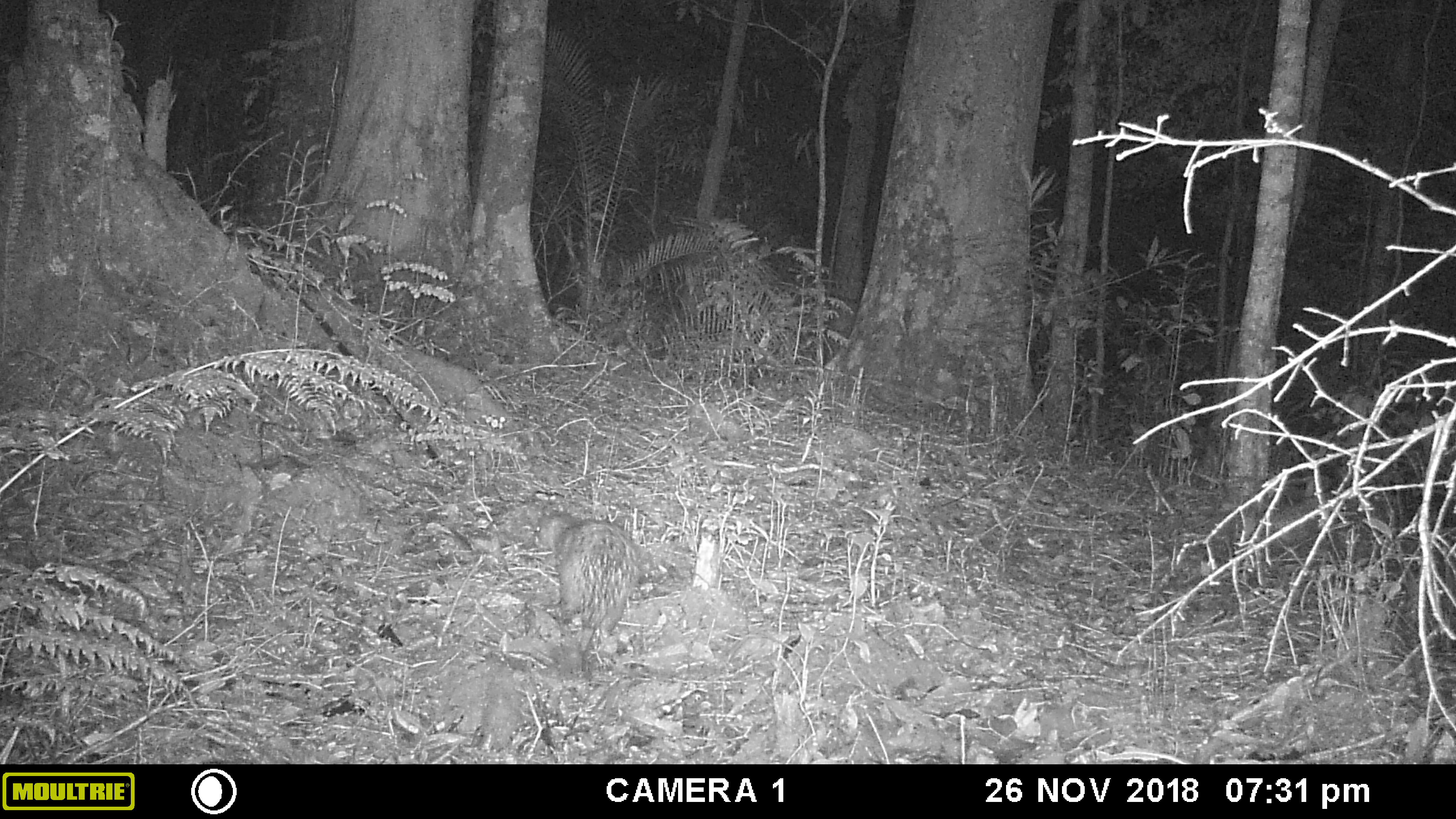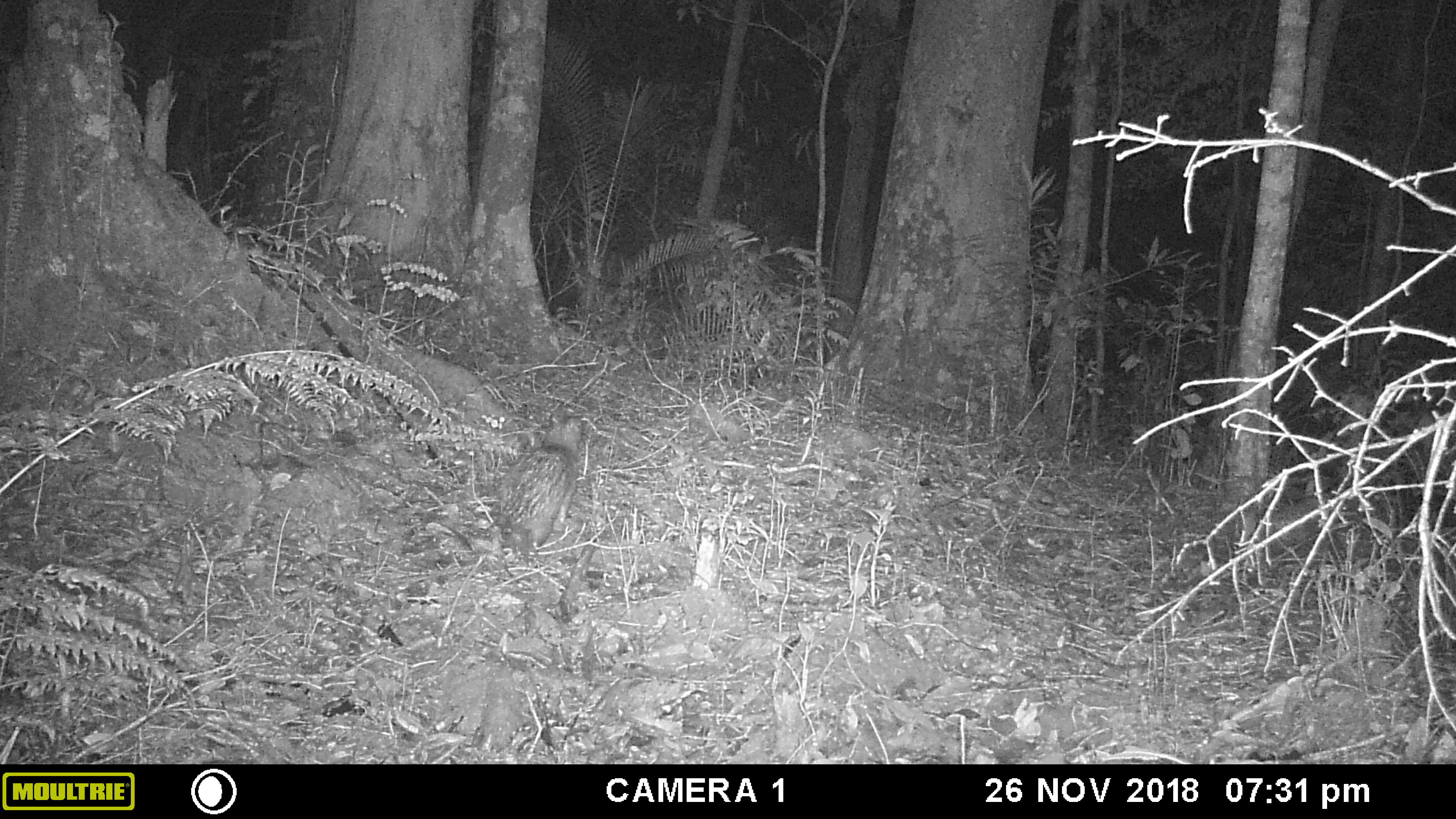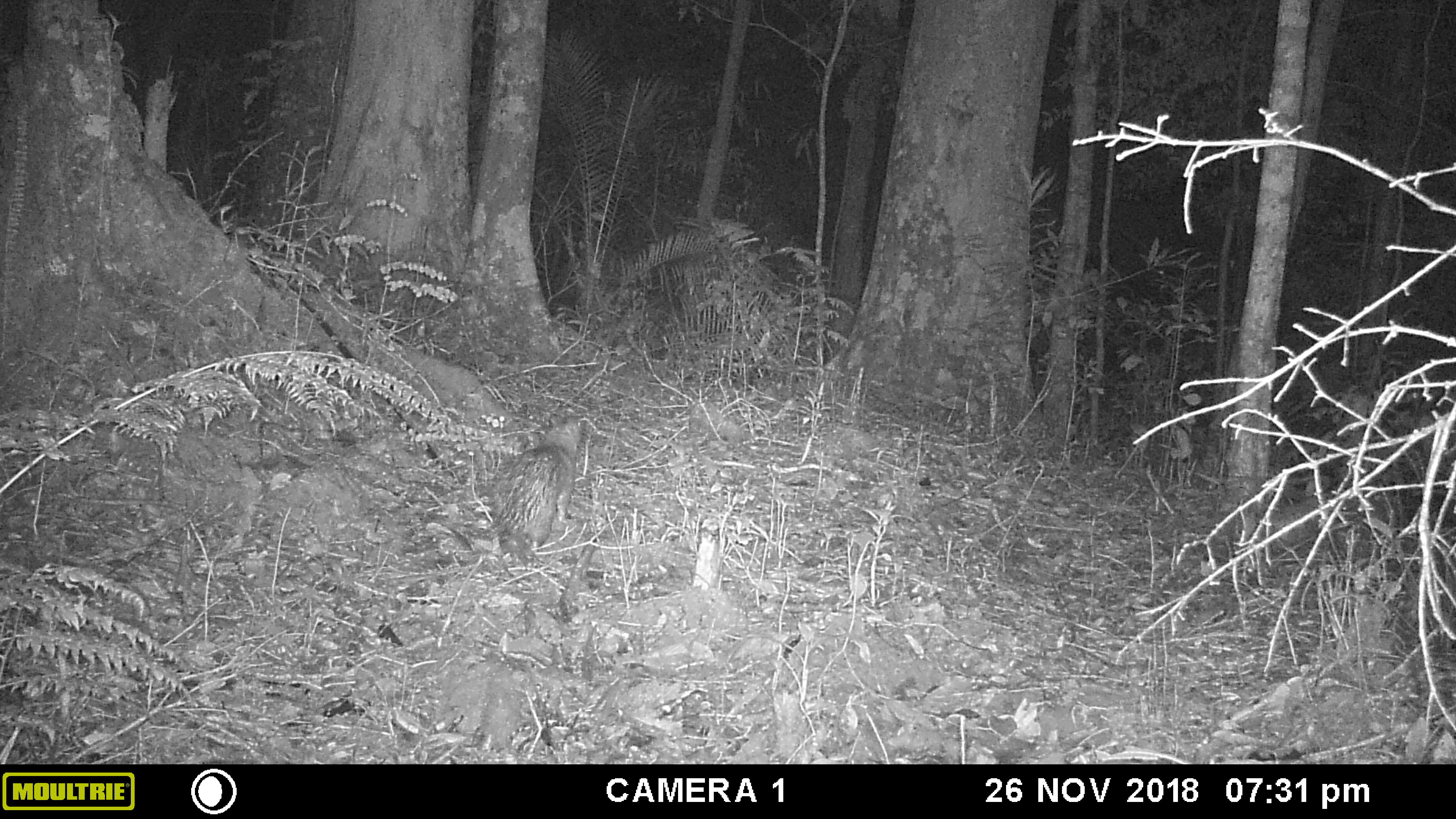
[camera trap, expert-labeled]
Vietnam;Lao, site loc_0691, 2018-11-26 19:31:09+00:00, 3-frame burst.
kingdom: Animalia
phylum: Chordata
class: Mammalia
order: Rodentia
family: Hystricidae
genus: Atherurus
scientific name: Atherurus macrourus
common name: asiatic brush-tailed porcupine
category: asiatic brush tailed porcupine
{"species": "asiatic brush tailed porcupine (asiatic brush-tailed porcupine) (Atherurus macrourus)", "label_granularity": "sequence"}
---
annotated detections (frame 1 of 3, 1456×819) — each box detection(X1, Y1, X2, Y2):
asiatic brush tailed porcupine: detection(533, 510, 637, 674)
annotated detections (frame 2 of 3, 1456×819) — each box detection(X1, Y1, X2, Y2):
asiatic brush tailed porcupine: detection(492, 408, 583, 555)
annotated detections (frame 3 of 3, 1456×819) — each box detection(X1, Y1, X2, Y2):
asiatic brush tailed porcupine: detection(493, 415, 584, 564)